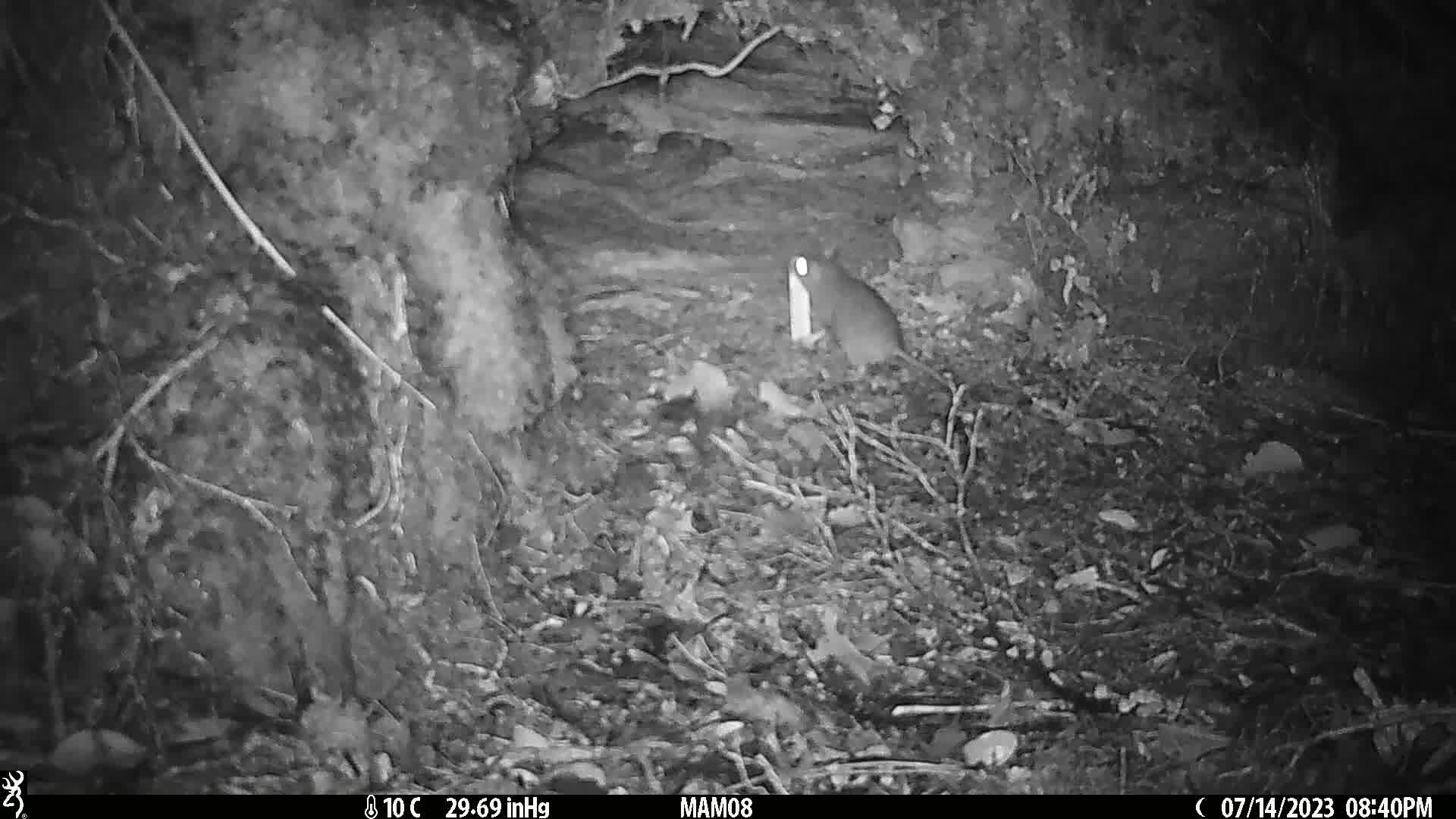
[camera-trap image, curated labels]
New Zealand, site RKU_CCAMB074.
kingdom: Animalia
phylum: Chordata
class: Mammalia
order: Rodentia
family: Muridae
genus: Rattus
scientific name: Rattus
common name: rat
Rat (Rattus).